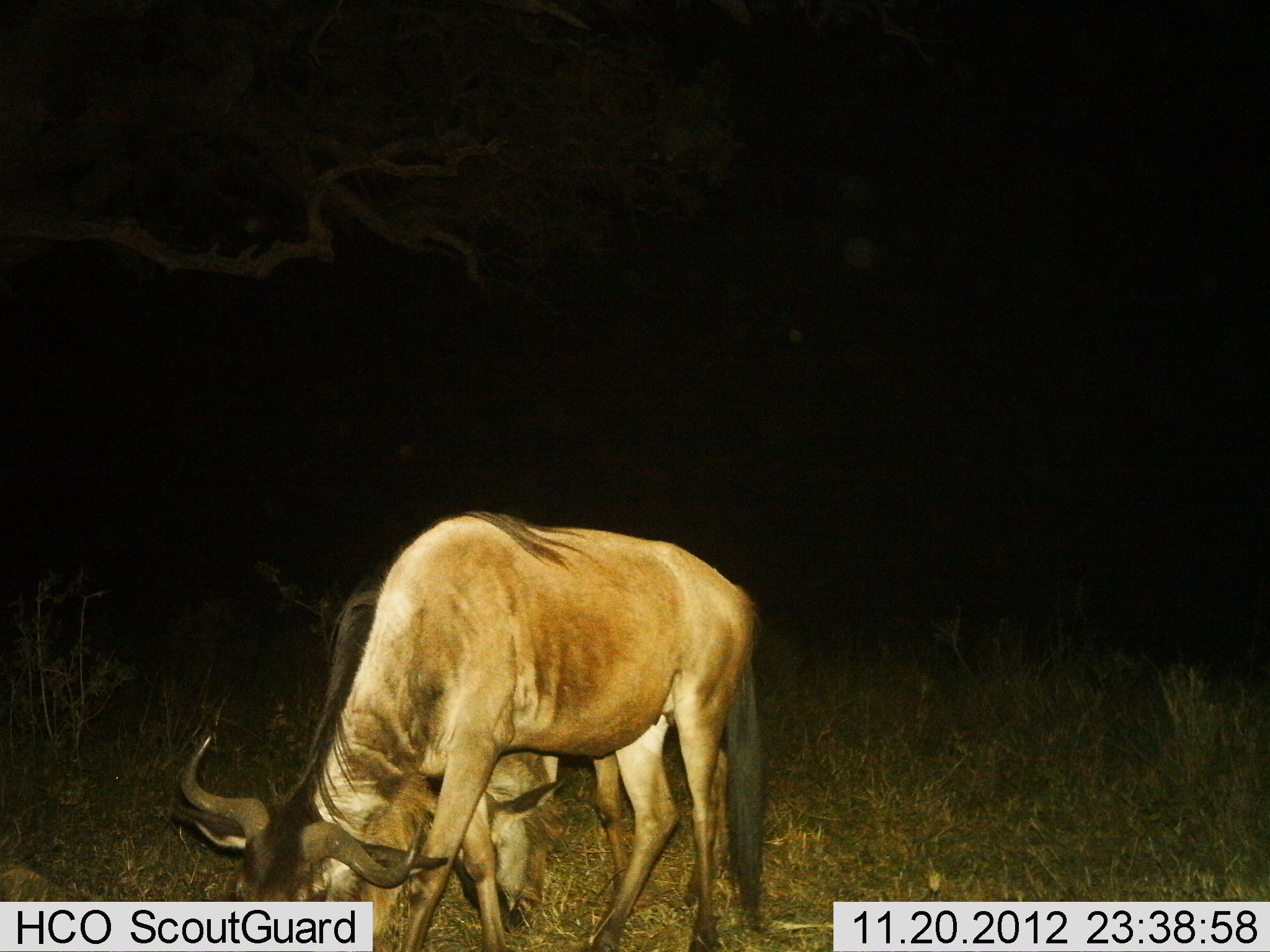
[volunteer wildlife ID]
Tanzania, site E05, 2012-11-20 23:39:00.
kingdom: Animalia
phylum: Chordata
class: Mammalia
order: Artiodactyla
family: Bovidae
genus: Connochaetes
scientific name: Connochaetes taurinus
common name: blue wildebeest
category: wildebeest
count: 2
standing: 20%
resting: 0%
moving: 0%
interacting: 0%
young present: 0%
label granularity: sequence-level